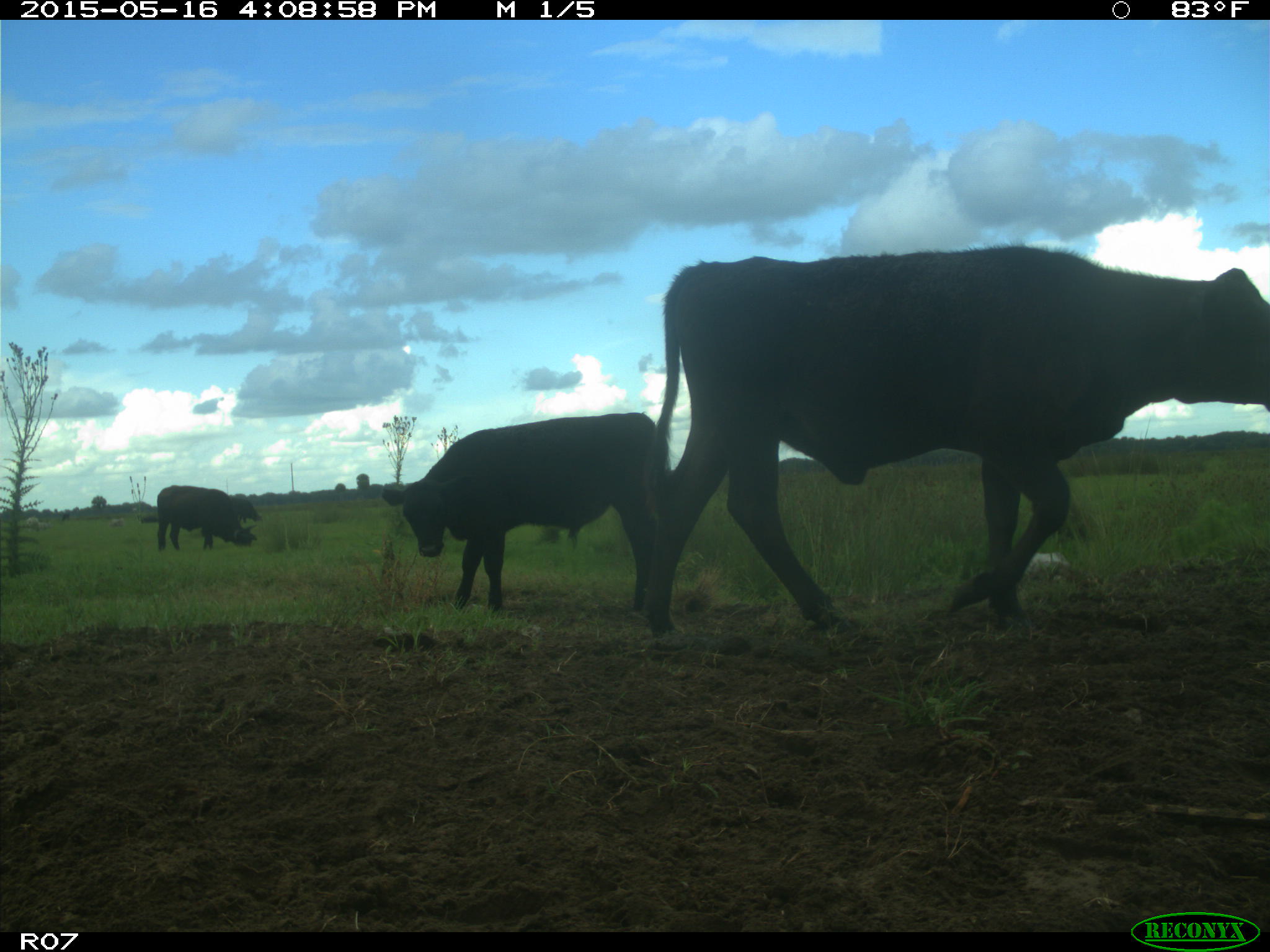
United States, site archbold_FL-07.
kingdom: Animalia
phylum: Chordata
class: Mammalia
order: Artiodactyla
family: Bovidae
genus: Bos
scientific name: Bos taurus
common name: domestic cow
Bos taurus (domestic cow).